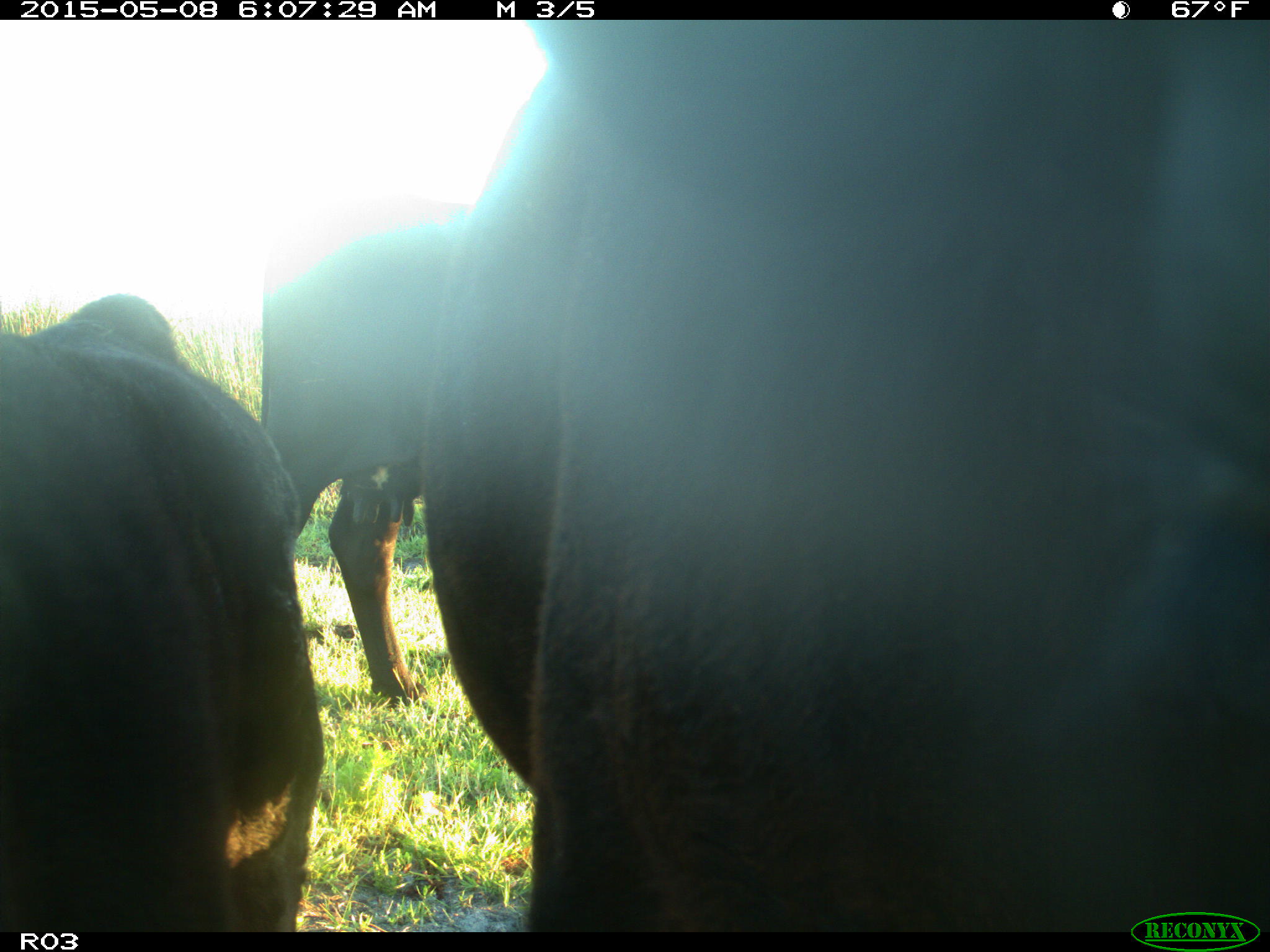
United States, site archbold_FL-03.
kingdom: Animalia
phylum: Chordata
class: Mammalia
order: Artiodactyla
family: Bovidae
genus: Bos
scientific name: Bos taurus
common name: domestic cow